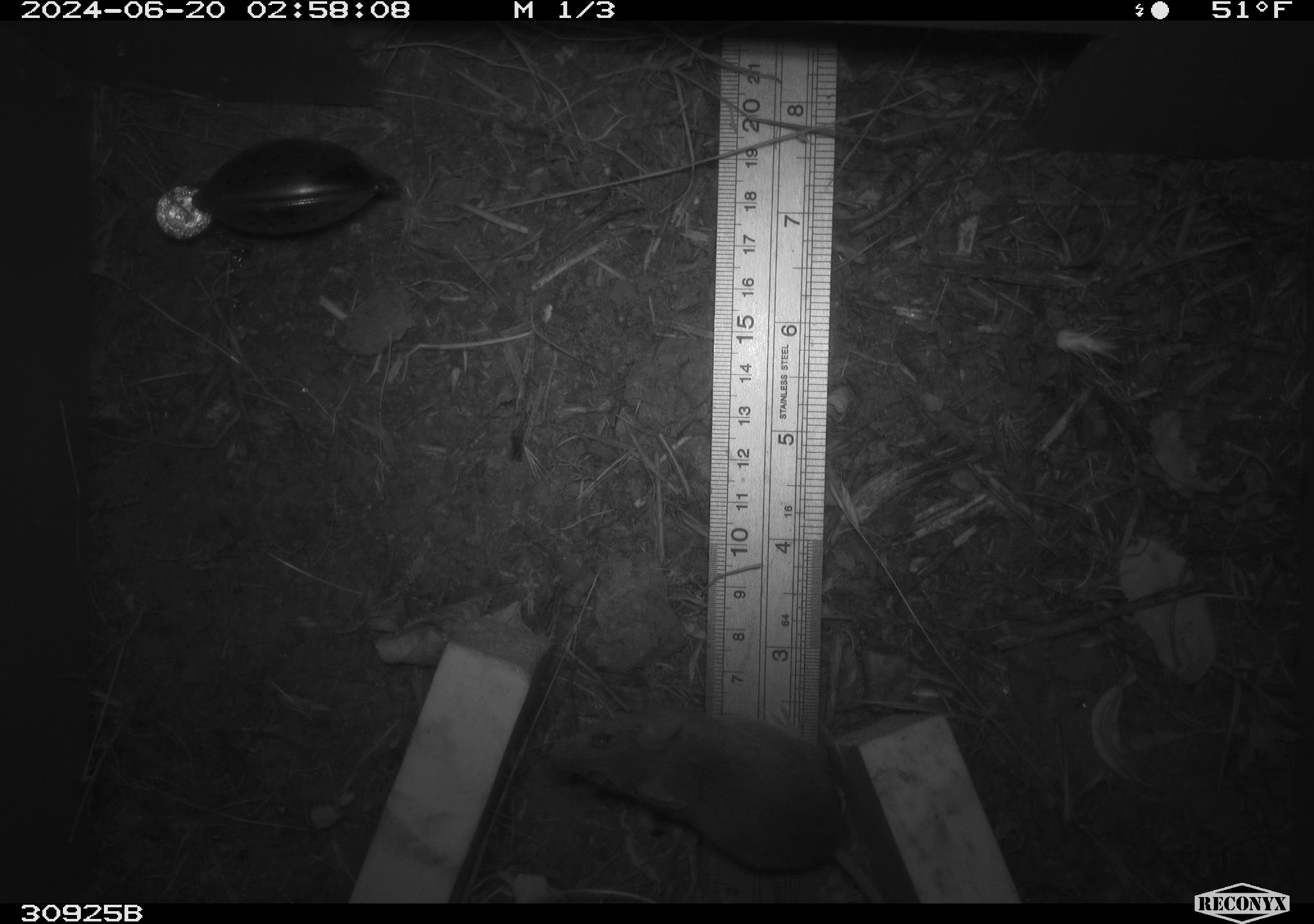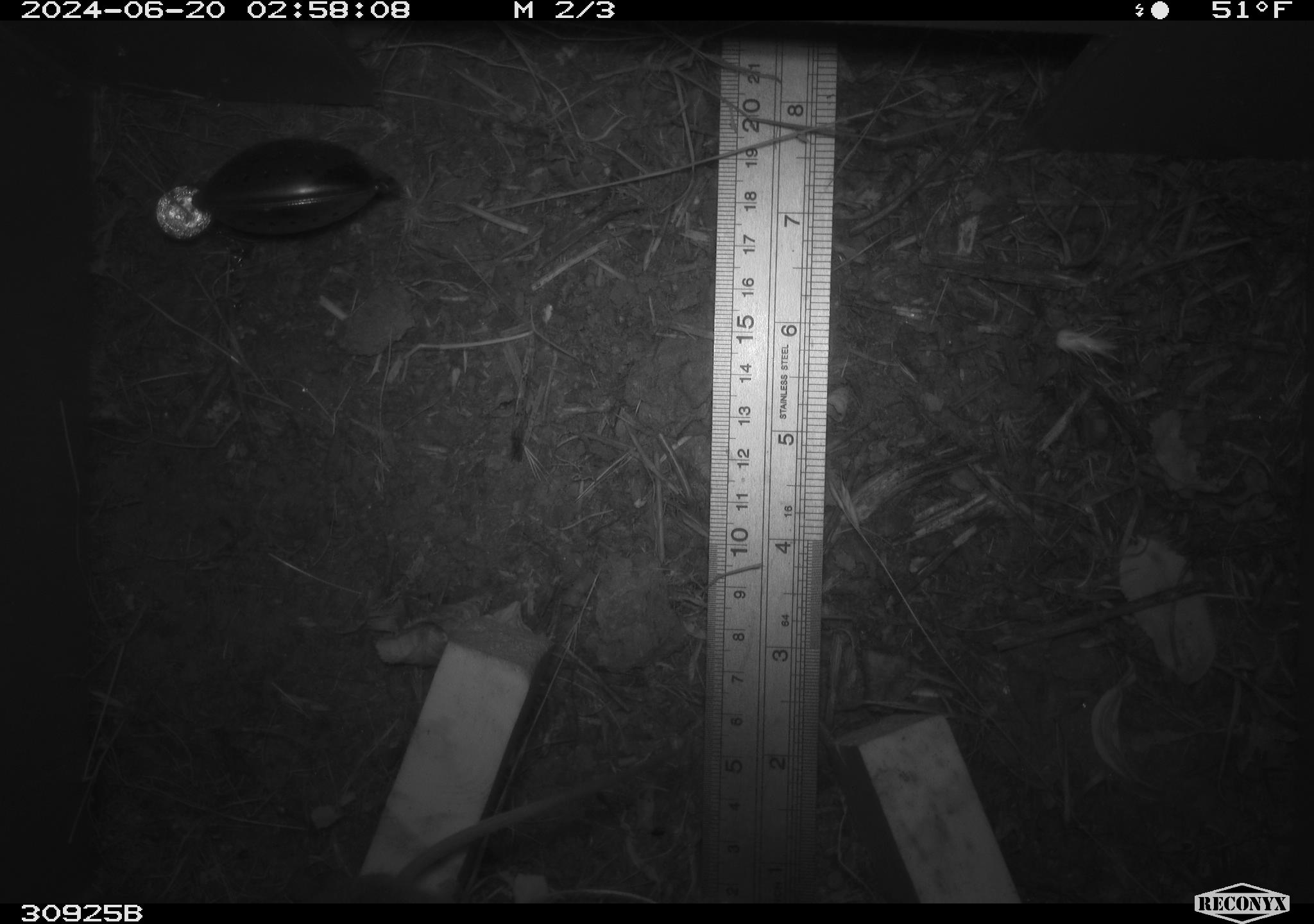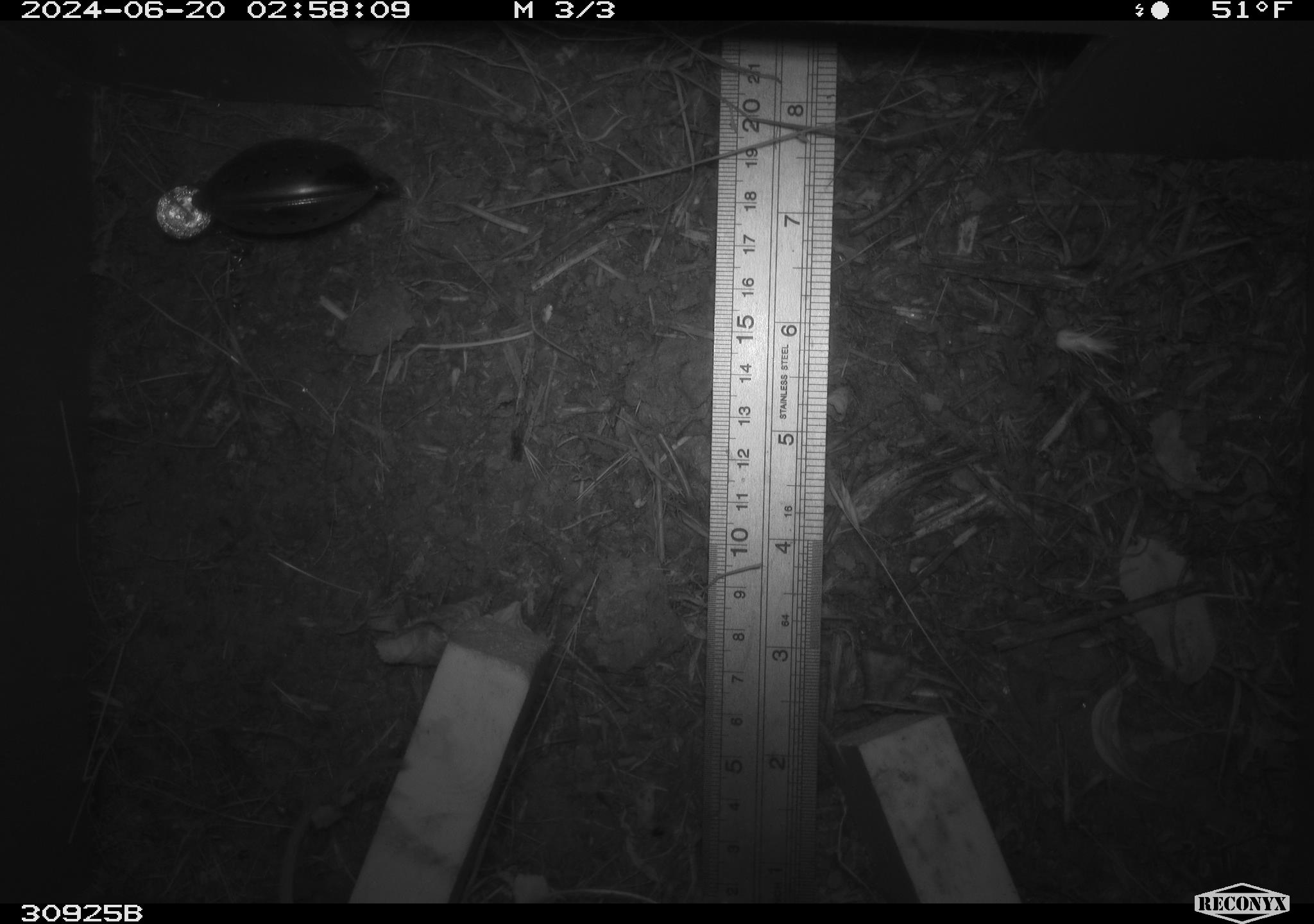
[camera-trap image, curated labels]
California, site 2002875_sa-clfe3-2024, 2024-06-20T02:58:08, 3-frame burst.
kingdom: Animalia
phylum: Chordata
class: Mammalia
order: Rodentia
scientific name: Rodentia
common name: mouse species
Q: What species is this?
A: Mouse species (Rodentia).